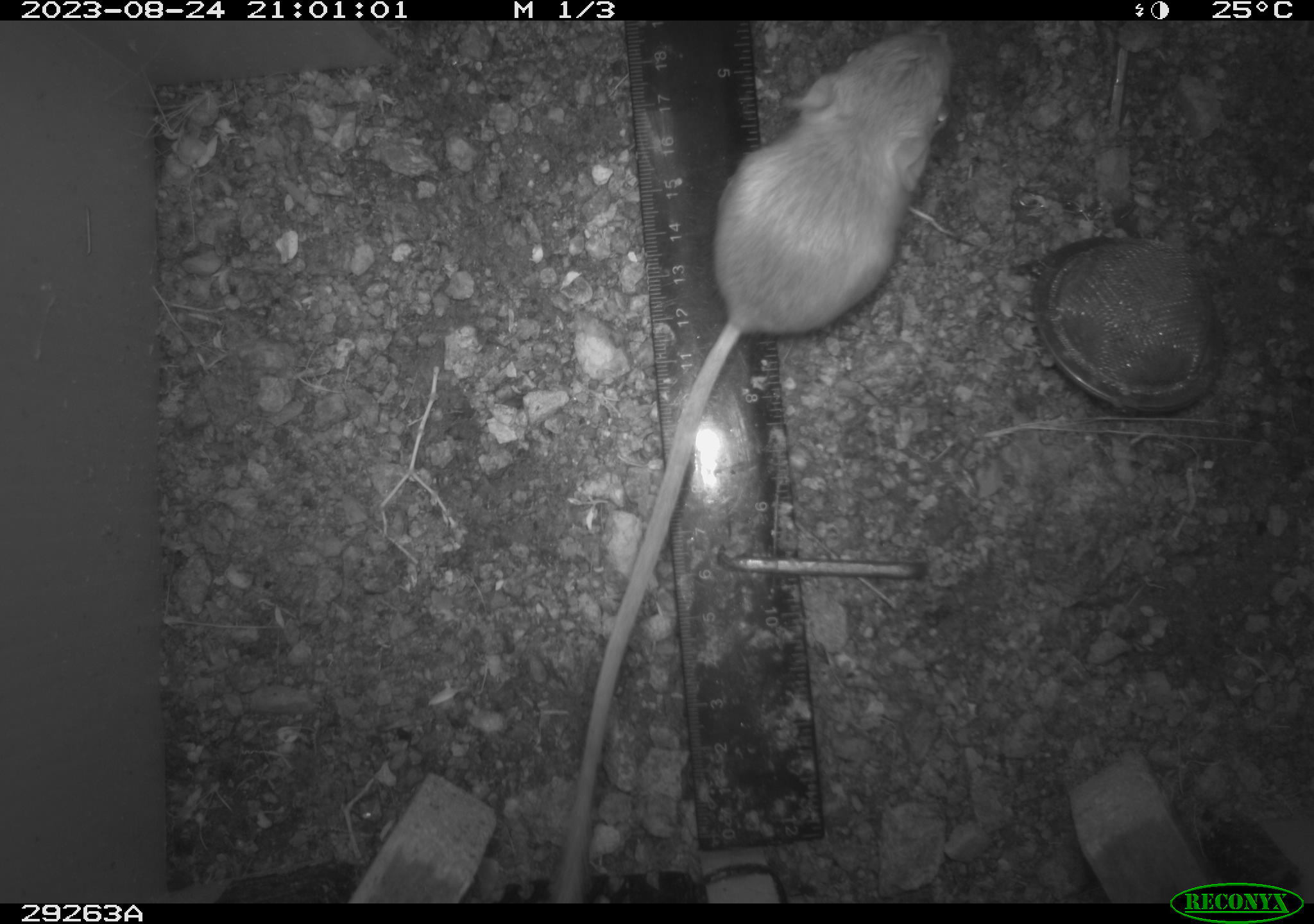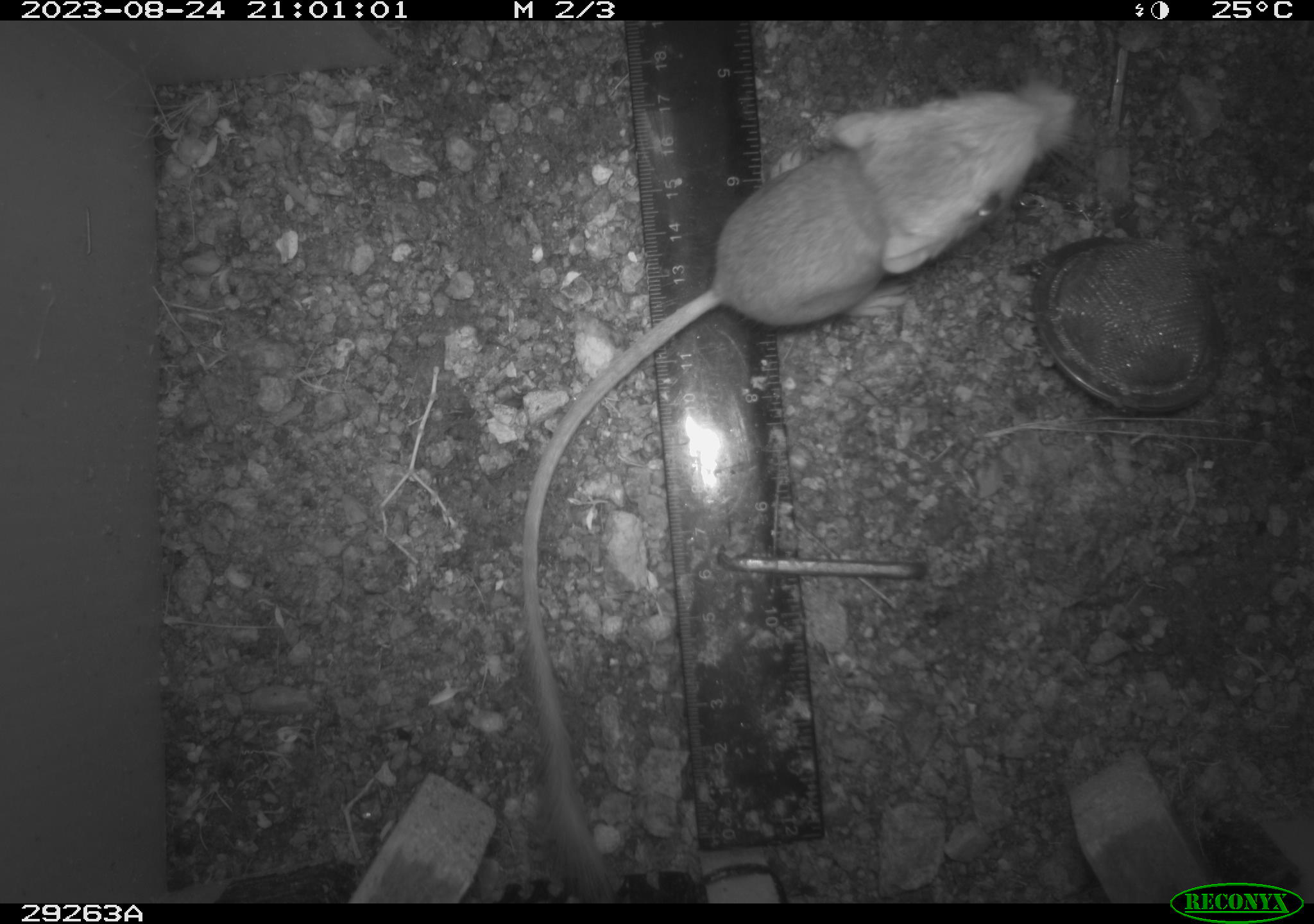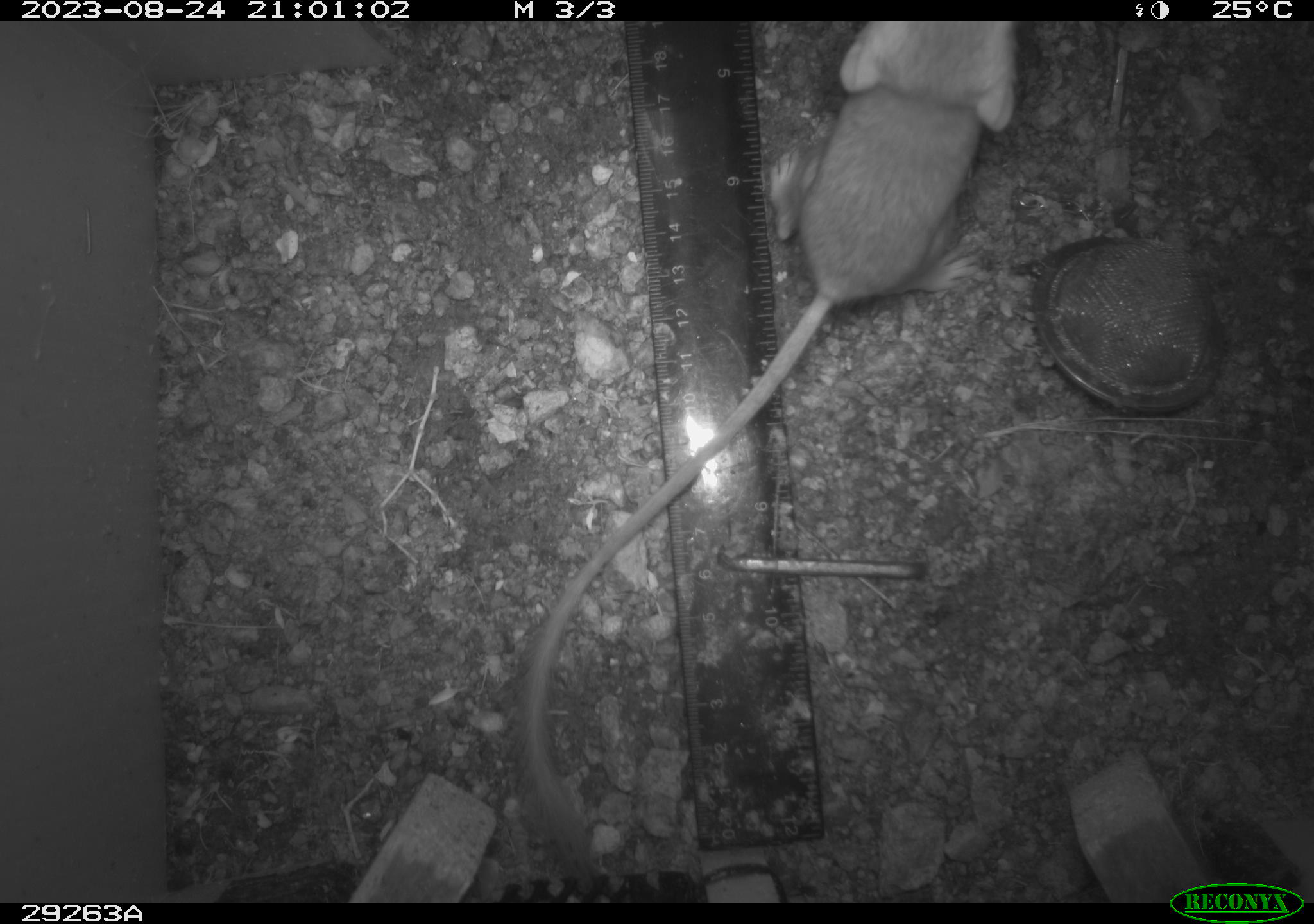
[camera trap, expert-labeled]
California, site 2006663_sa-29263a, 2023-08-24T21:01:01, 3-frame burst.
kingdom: Animalia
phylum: Chordata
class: Mammalia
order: Rodentia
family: Heteromyidae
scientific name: Heteromyidae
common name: kangaroo rats and pocket mice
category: heteromyidae family